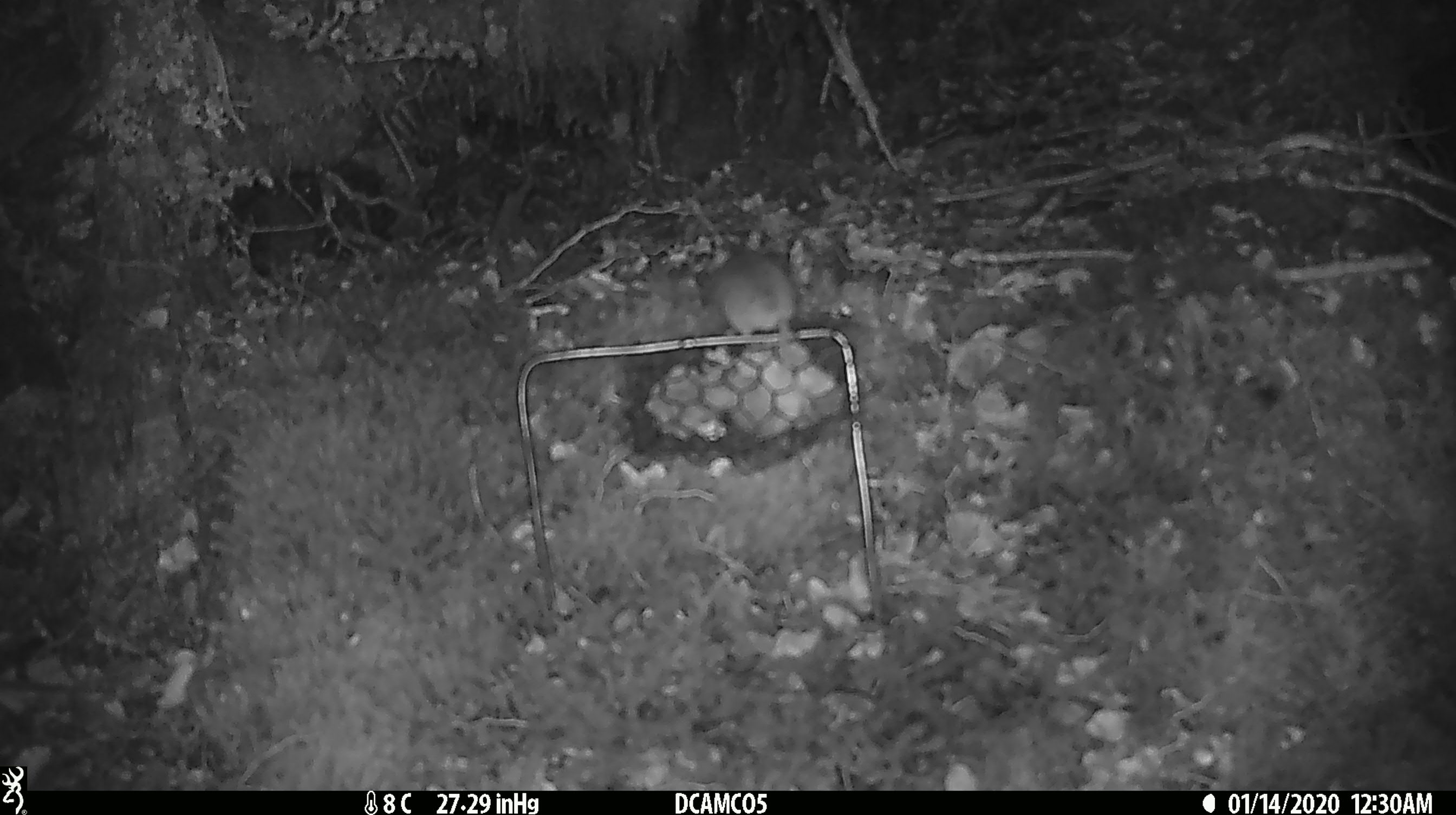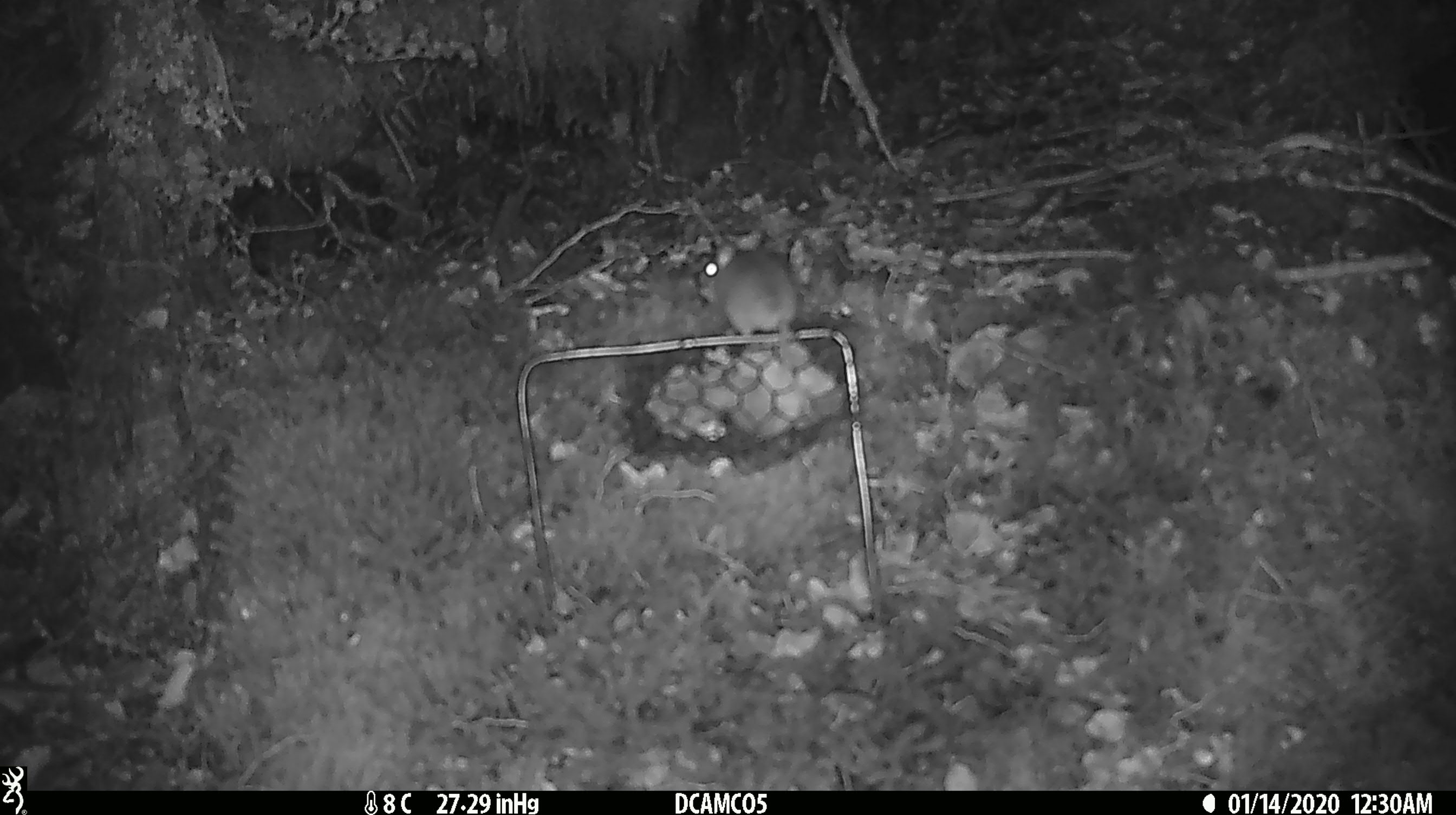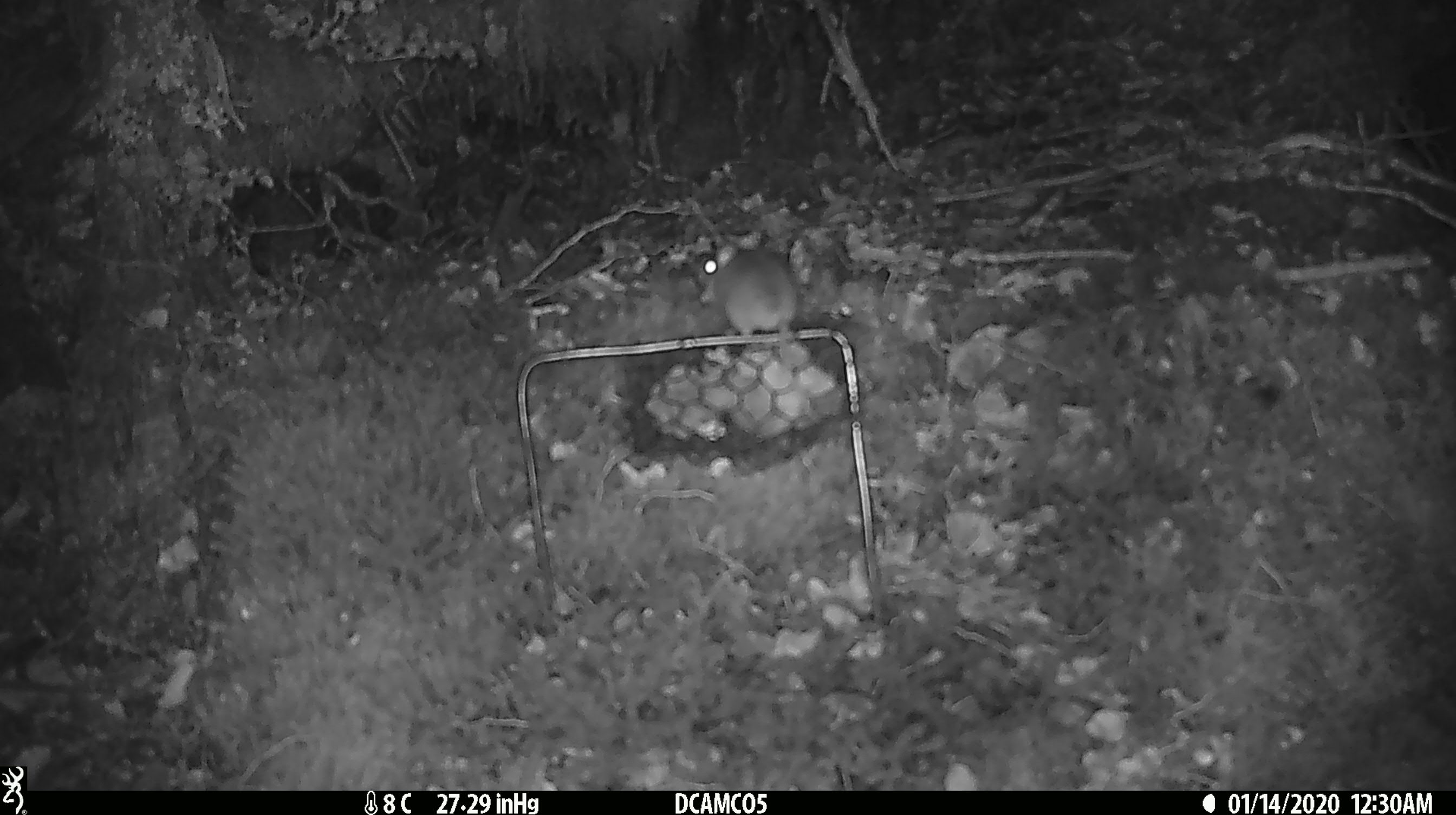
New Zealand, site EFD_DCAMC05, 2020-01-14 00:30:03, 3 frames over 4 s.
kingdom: Animalia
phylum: Chordata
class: Mammalia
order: Rodentia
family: Muridae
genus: Mus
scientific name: Mus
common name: mouse